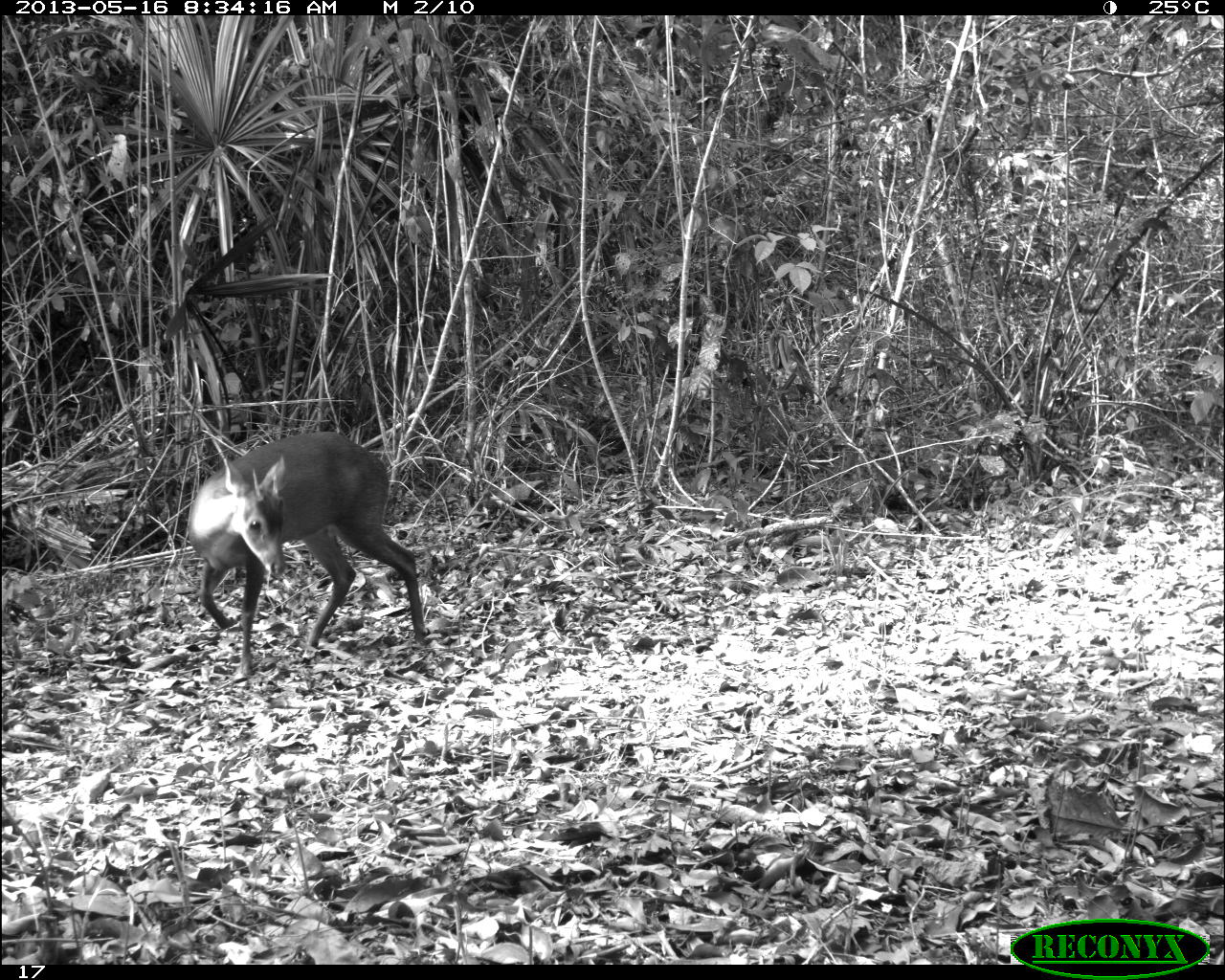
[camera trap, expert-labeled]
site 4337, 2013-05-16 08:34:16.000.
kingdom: Animalia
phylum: Chordata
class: Mammalia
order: Artiodactyla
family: Cervidae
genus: Mazama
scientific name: Mazama temama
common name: central american red brocket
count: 1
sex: male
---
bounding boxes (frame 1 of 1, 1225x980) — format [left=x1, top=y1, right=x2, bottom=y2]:
mazama temama: [left=188, top=431, right=429, bottom=675]